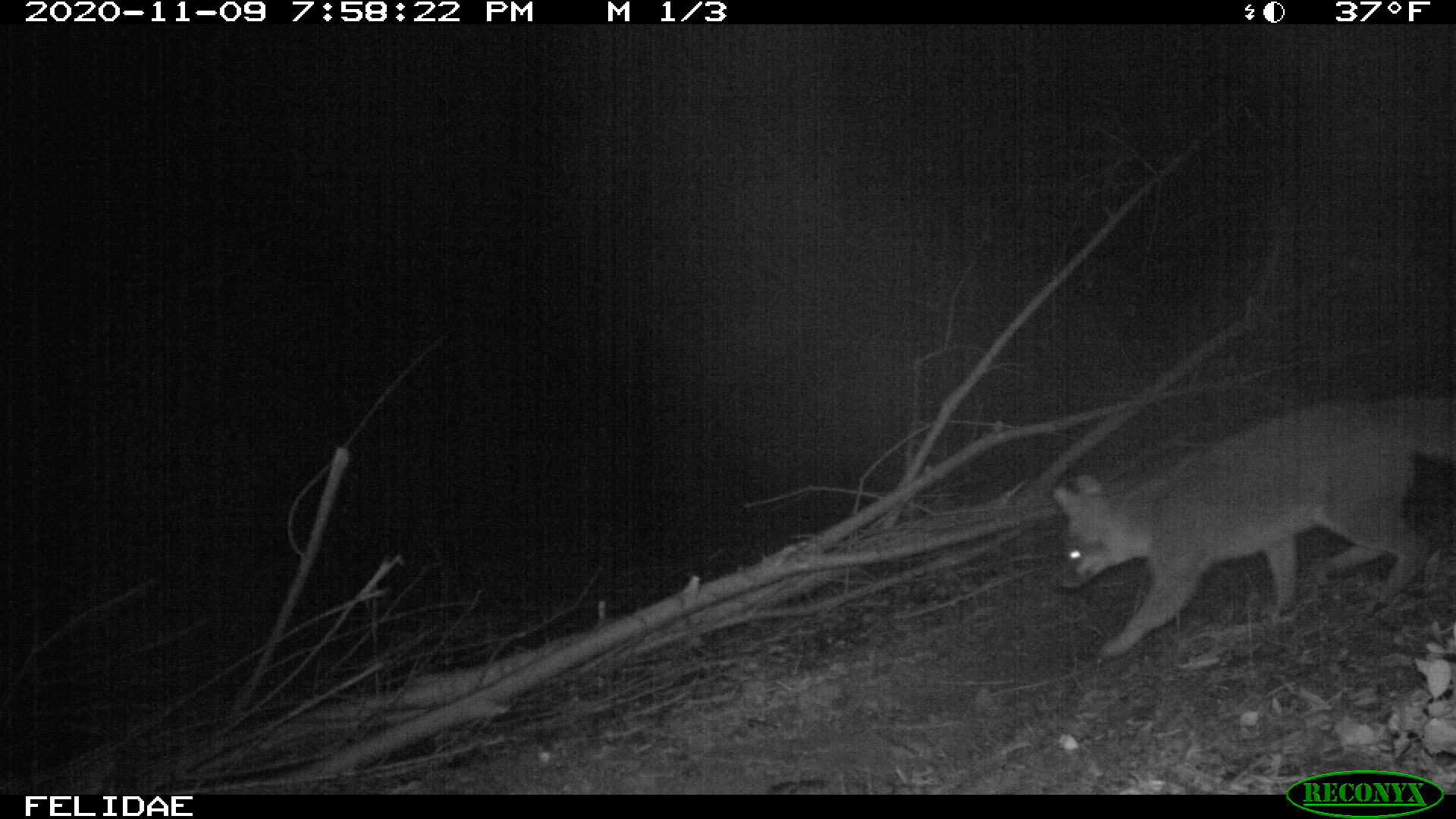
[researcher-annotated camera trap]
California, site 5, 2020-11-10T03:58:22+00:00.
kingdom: Animalia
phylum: Chordata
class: Mammalia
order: Carnivora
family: Canidae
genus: Urocyon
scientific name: Urocyon cinereoargenteus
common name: gray fox